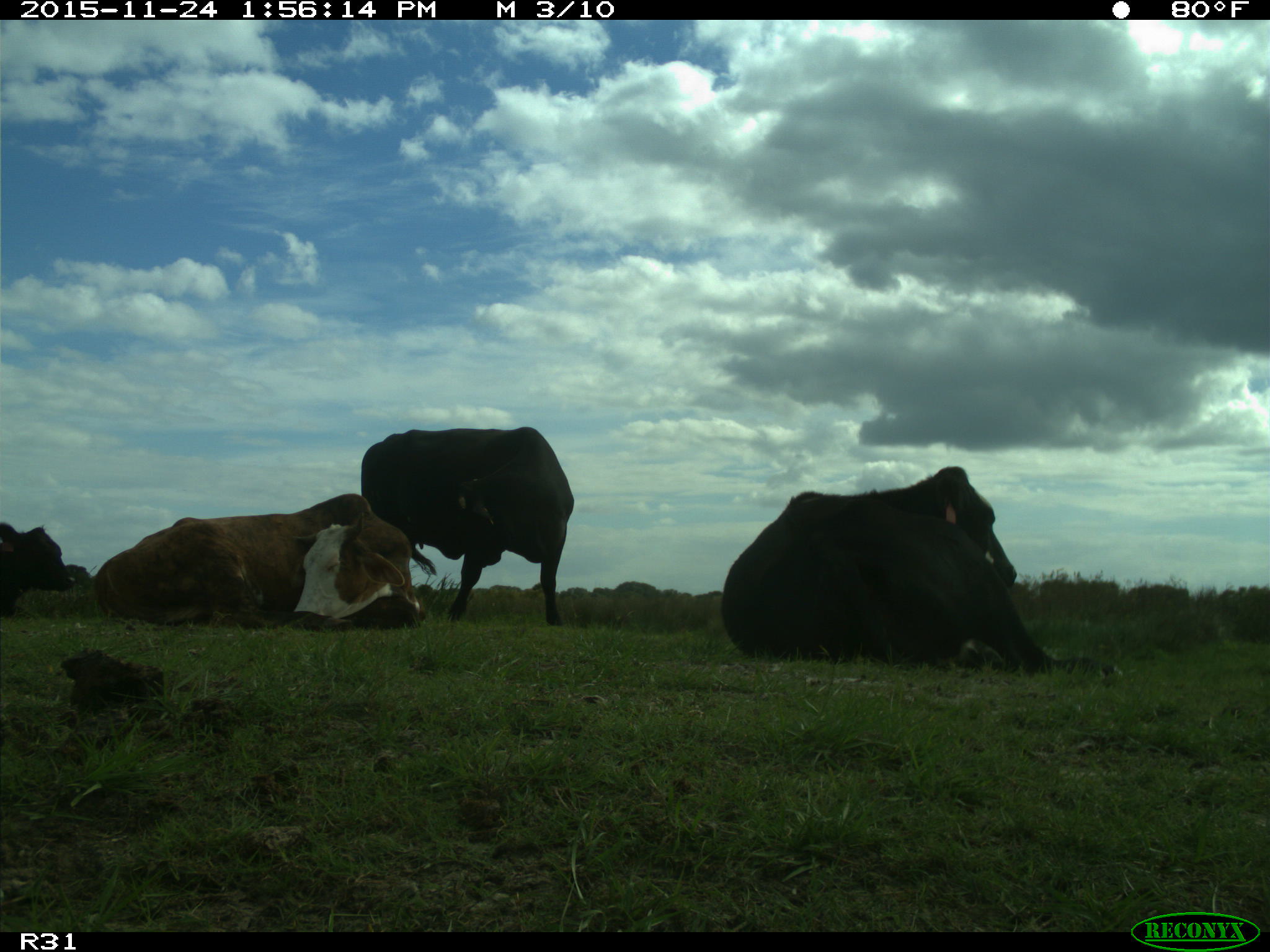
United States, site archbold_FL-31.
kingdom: Animalia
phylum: Chordata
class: Mammalia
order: Artiodactyla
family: Bovidae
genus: Bos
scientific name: Bos taurus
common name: domestic cow